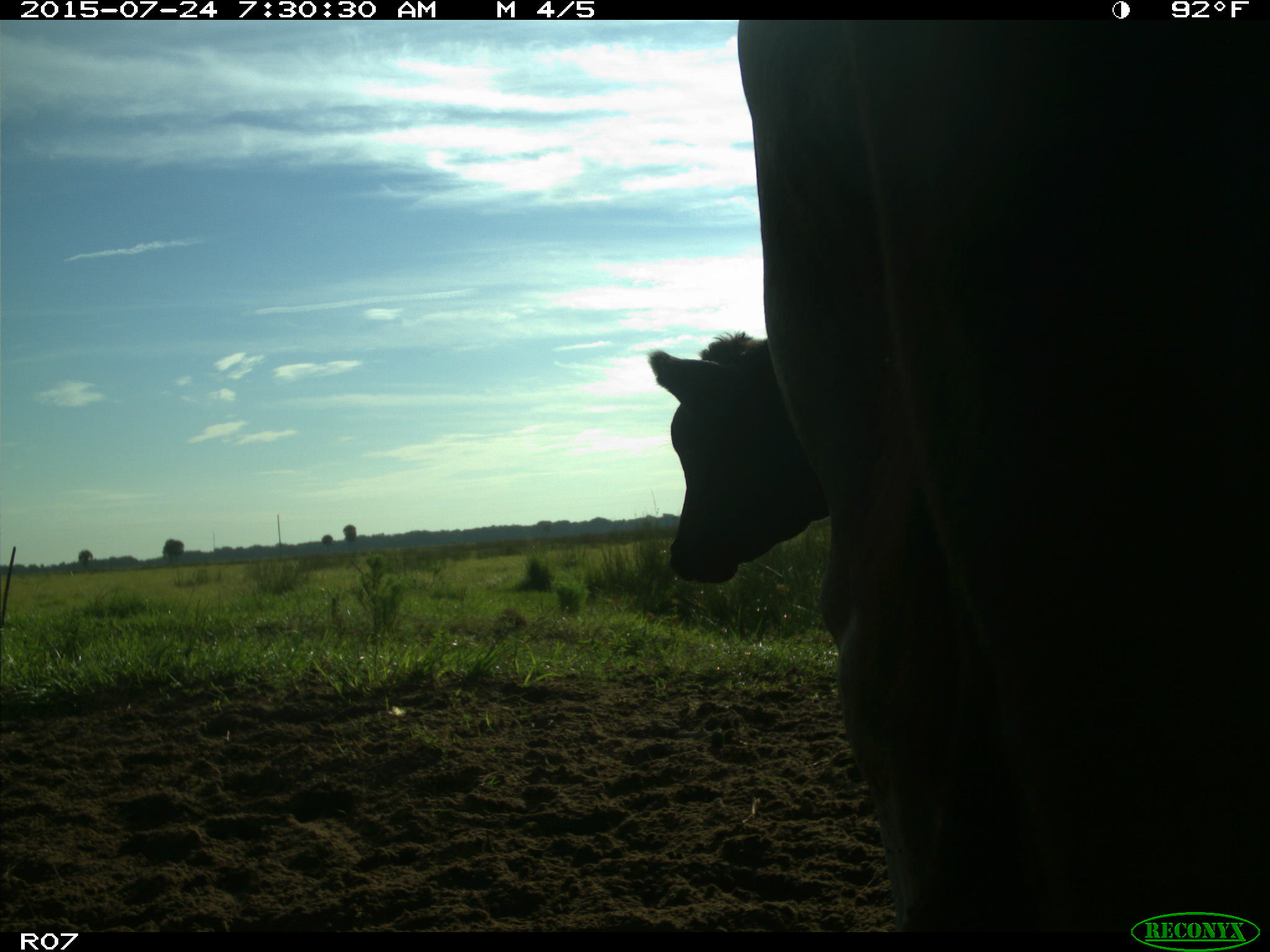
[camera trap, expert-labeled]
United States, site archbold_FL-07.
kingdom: Animalia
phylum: Chordata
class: Mammalia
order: Artiodactyla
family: Bovidae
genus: Bos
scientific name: Bos taurus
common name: domestic cow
Bos taurus (domestic cow).